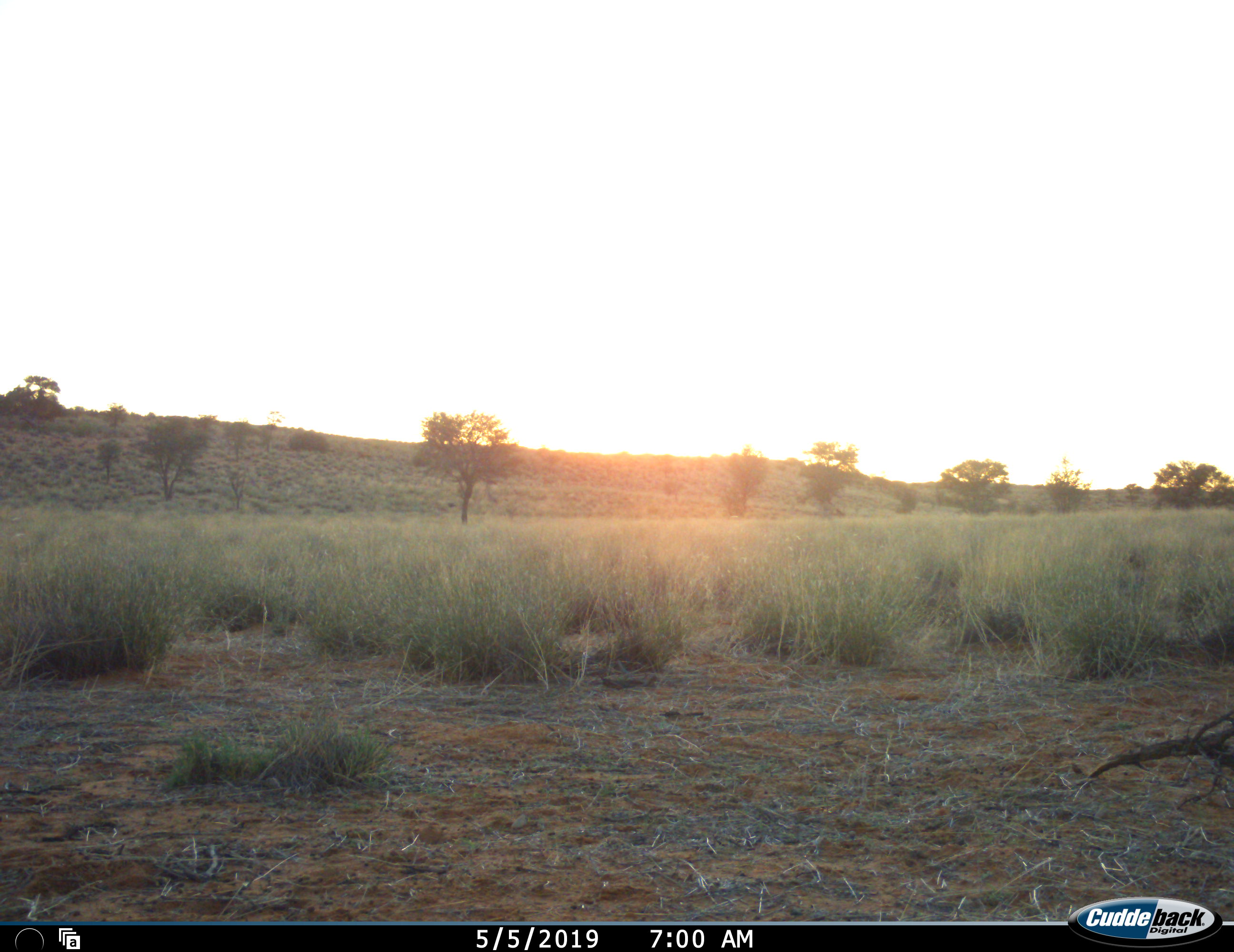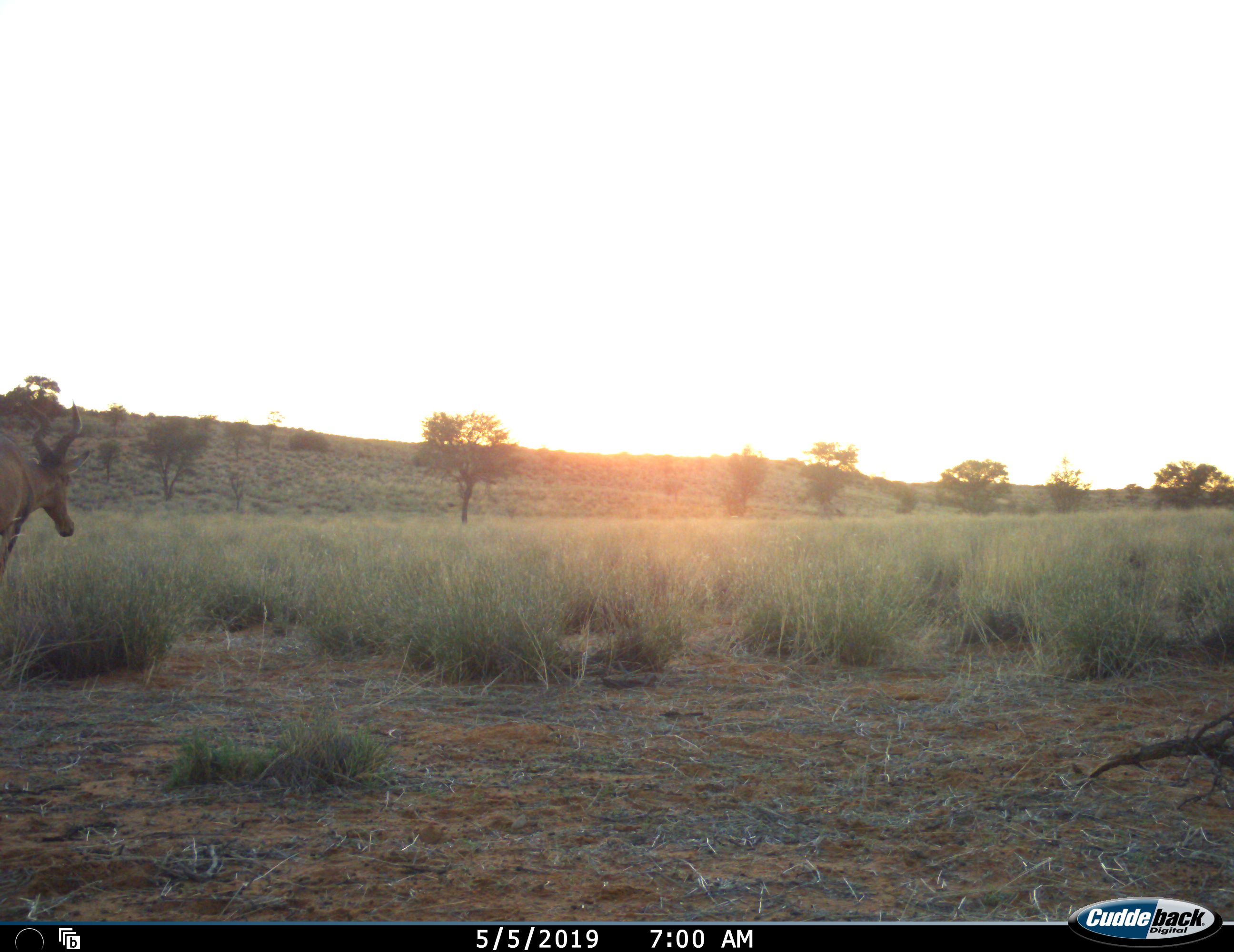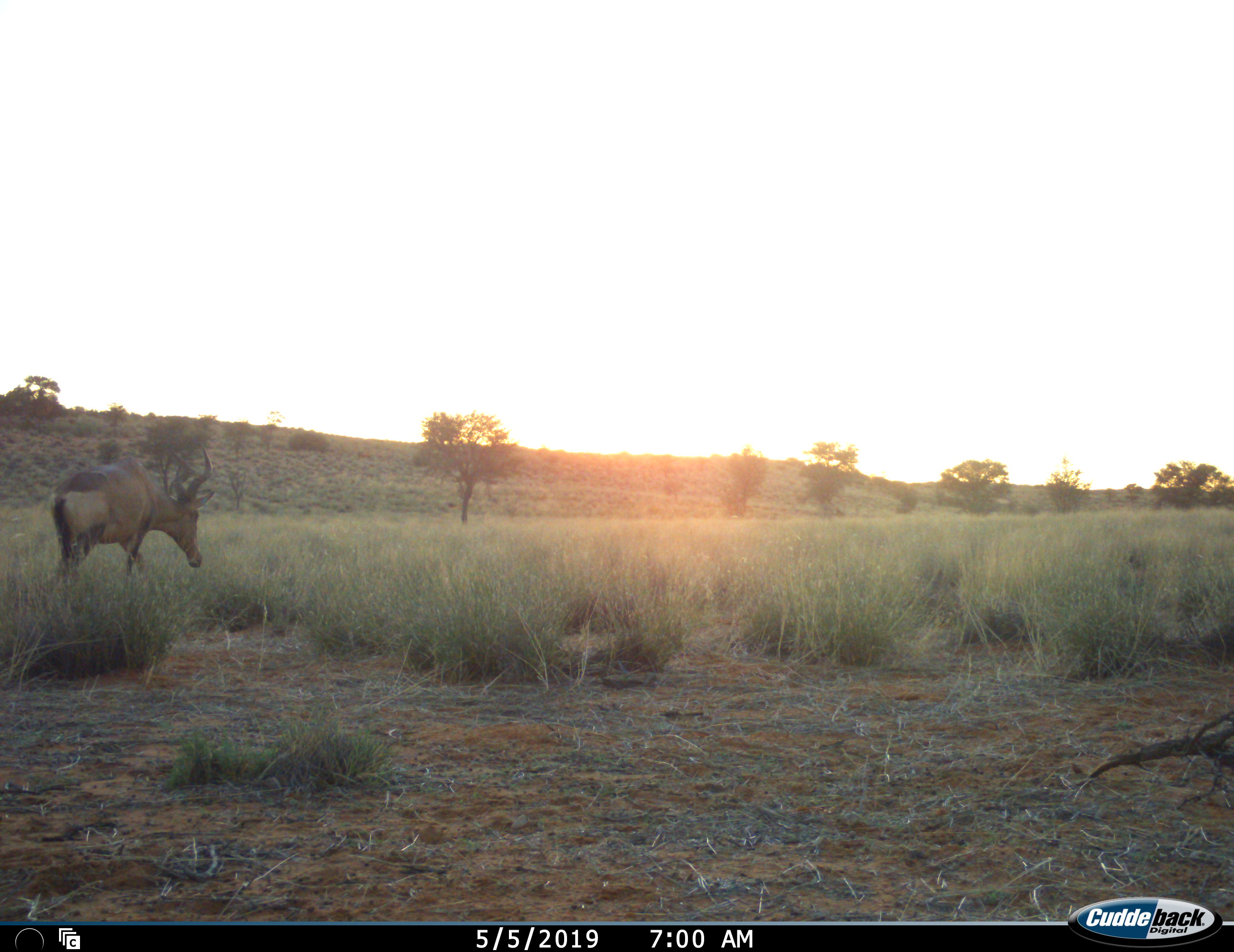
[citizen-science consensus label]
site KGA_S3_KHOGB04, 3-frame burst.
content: unidentified animal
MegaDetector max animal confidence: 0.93